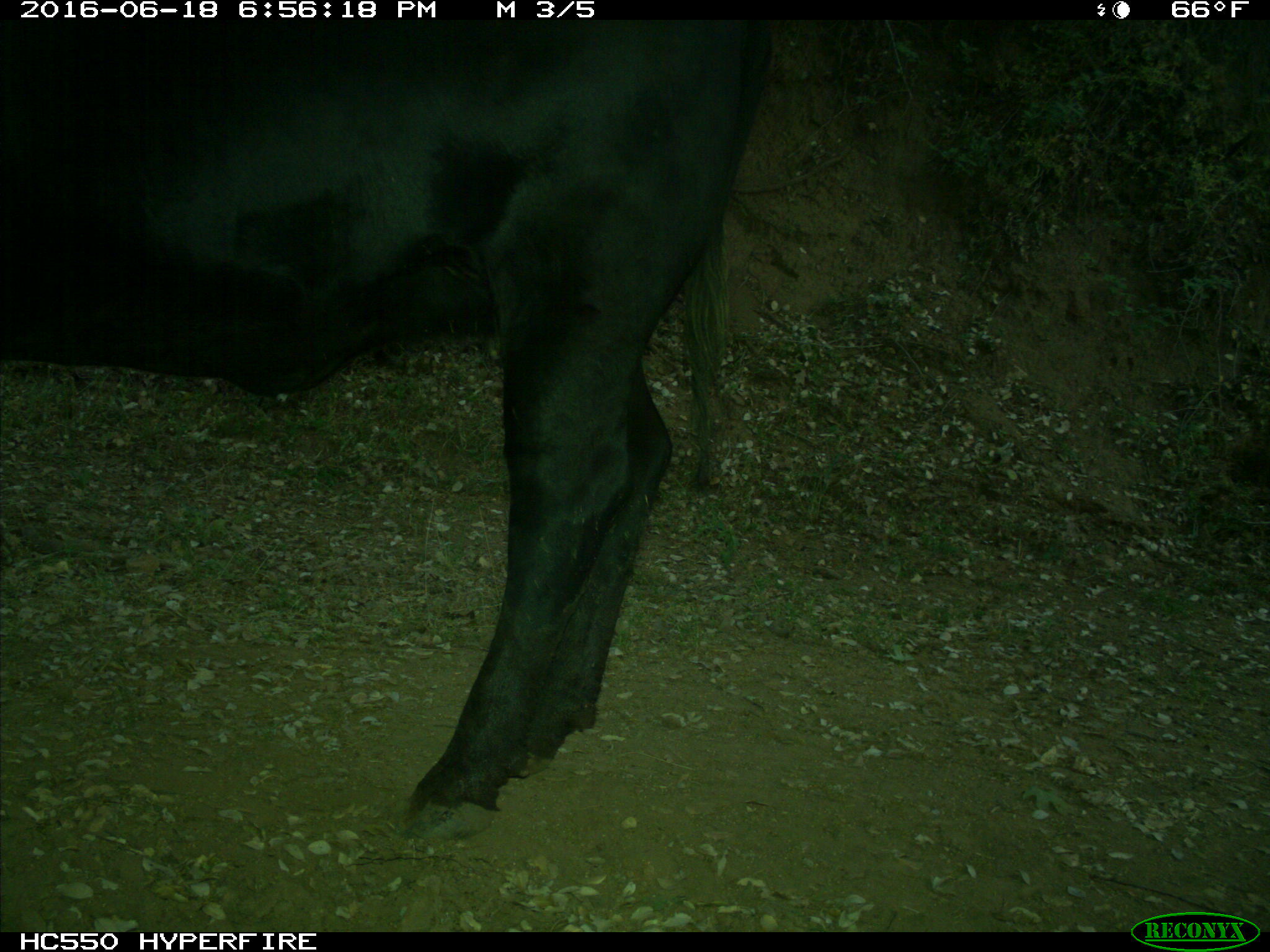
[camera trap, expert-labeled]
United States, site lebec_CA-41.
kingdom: Animalia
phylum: Chordata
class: Mammalia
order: Artiodactyla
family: Bovidae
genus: Bos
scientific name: Bos taurus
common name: domestic cow